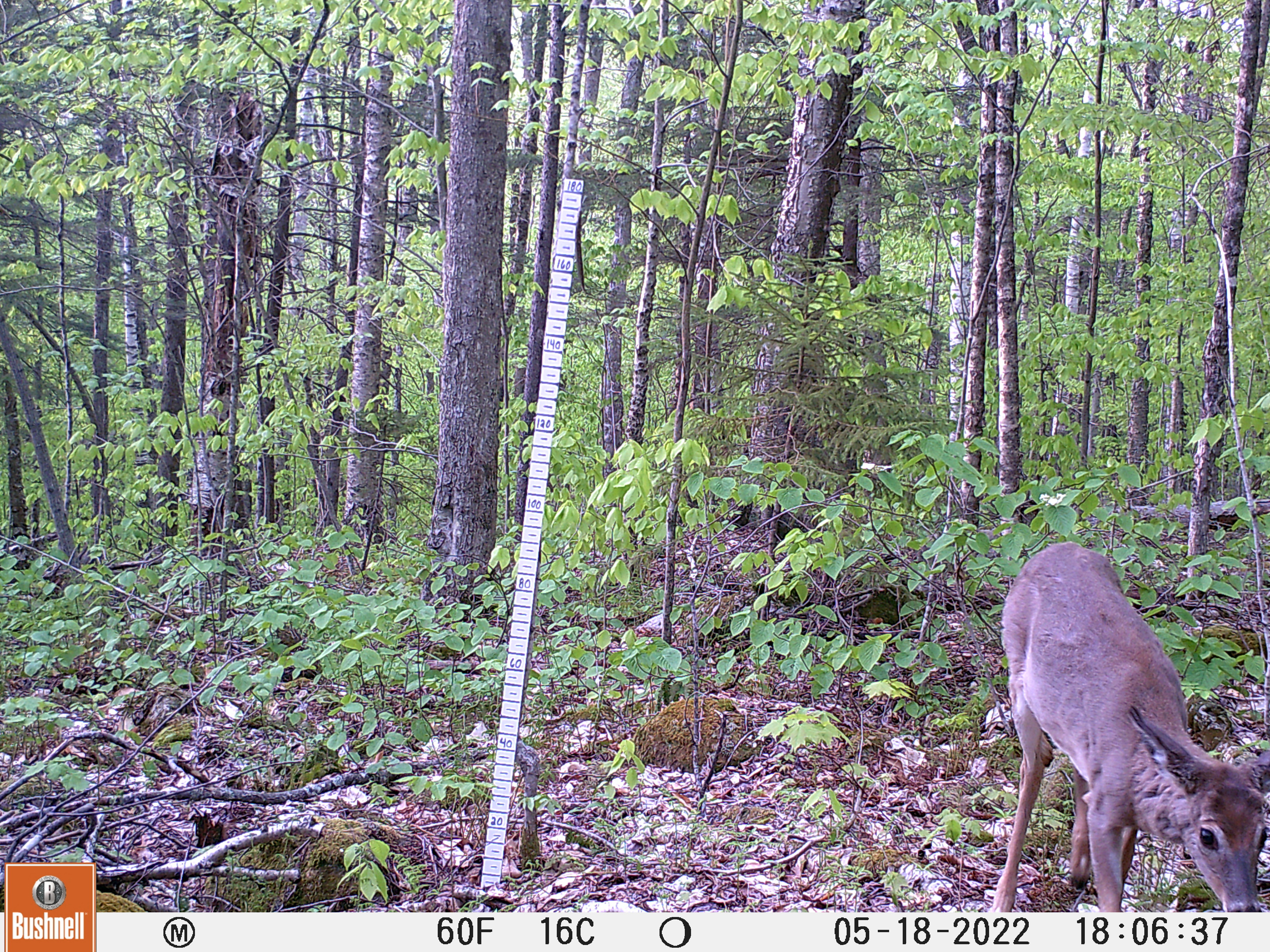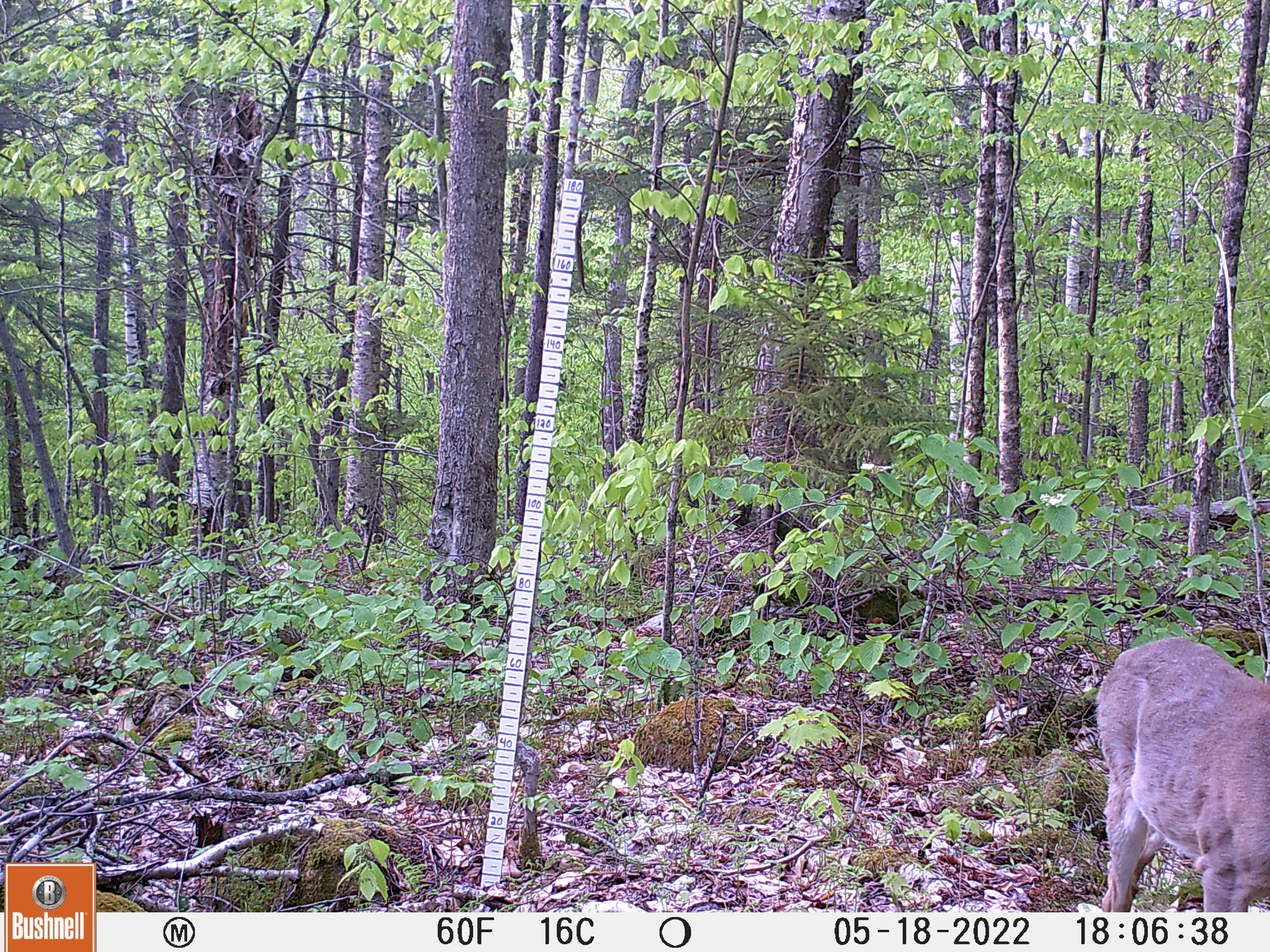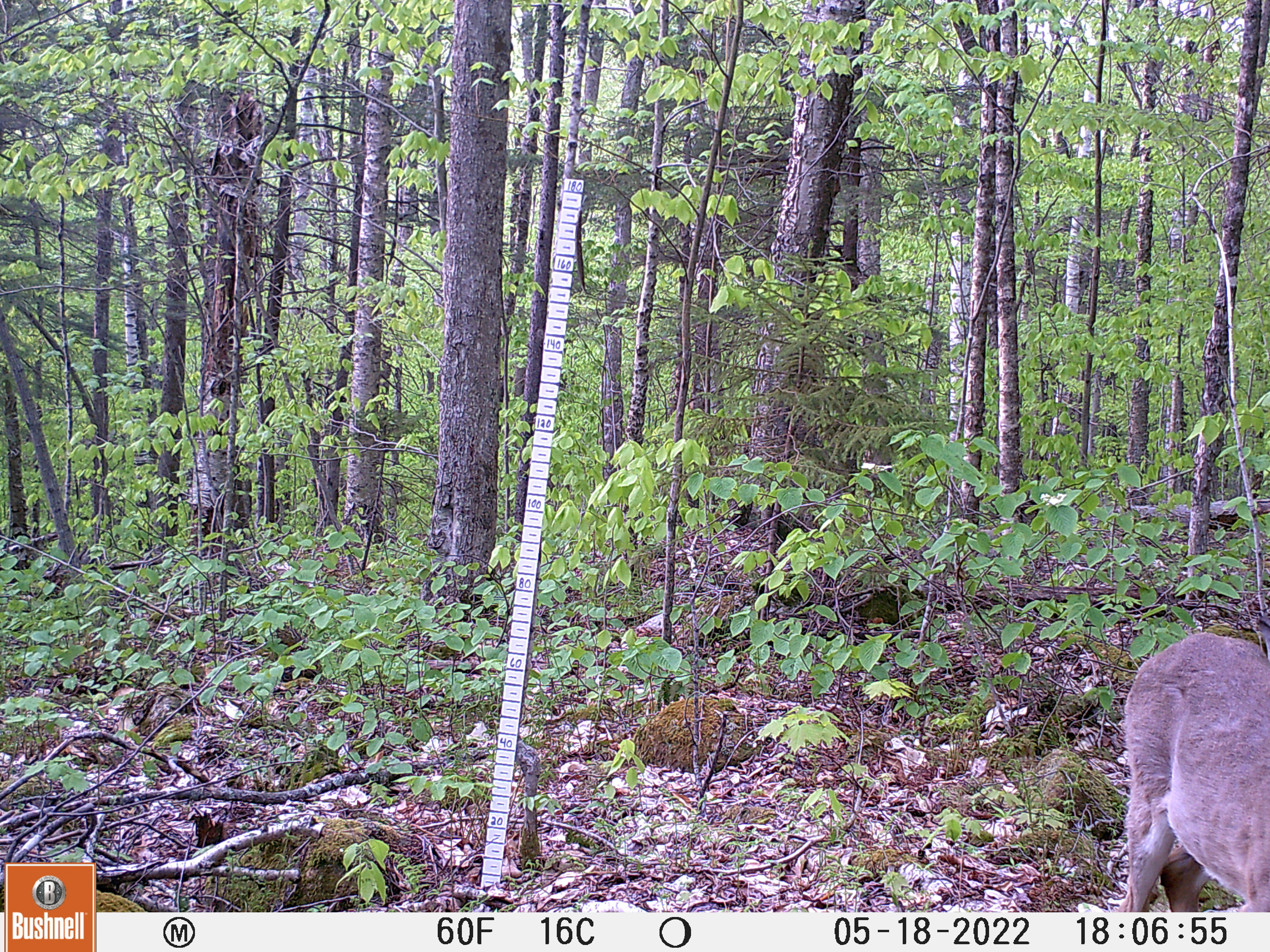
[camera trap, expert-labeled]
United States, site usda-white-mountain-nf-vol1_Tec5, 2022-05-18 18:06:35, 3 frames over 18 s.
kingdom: Animalia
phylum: Chordata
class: Mammalia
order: Artiodactyla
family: Cervidae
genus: Odocoileus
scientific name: Odocoileus virginianus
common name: white-tailed deer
White-tailed deer (Odocoileus virginianus).